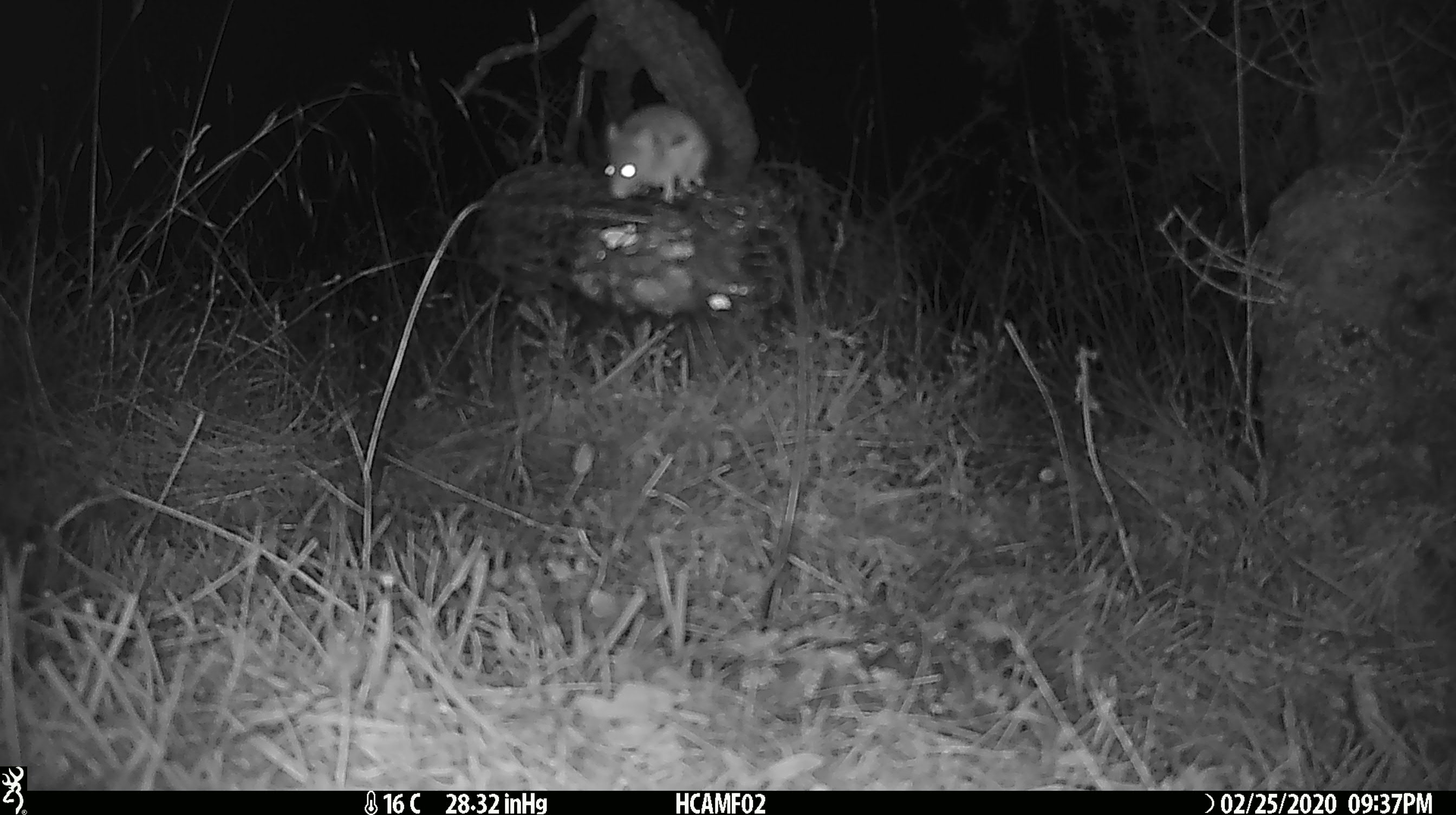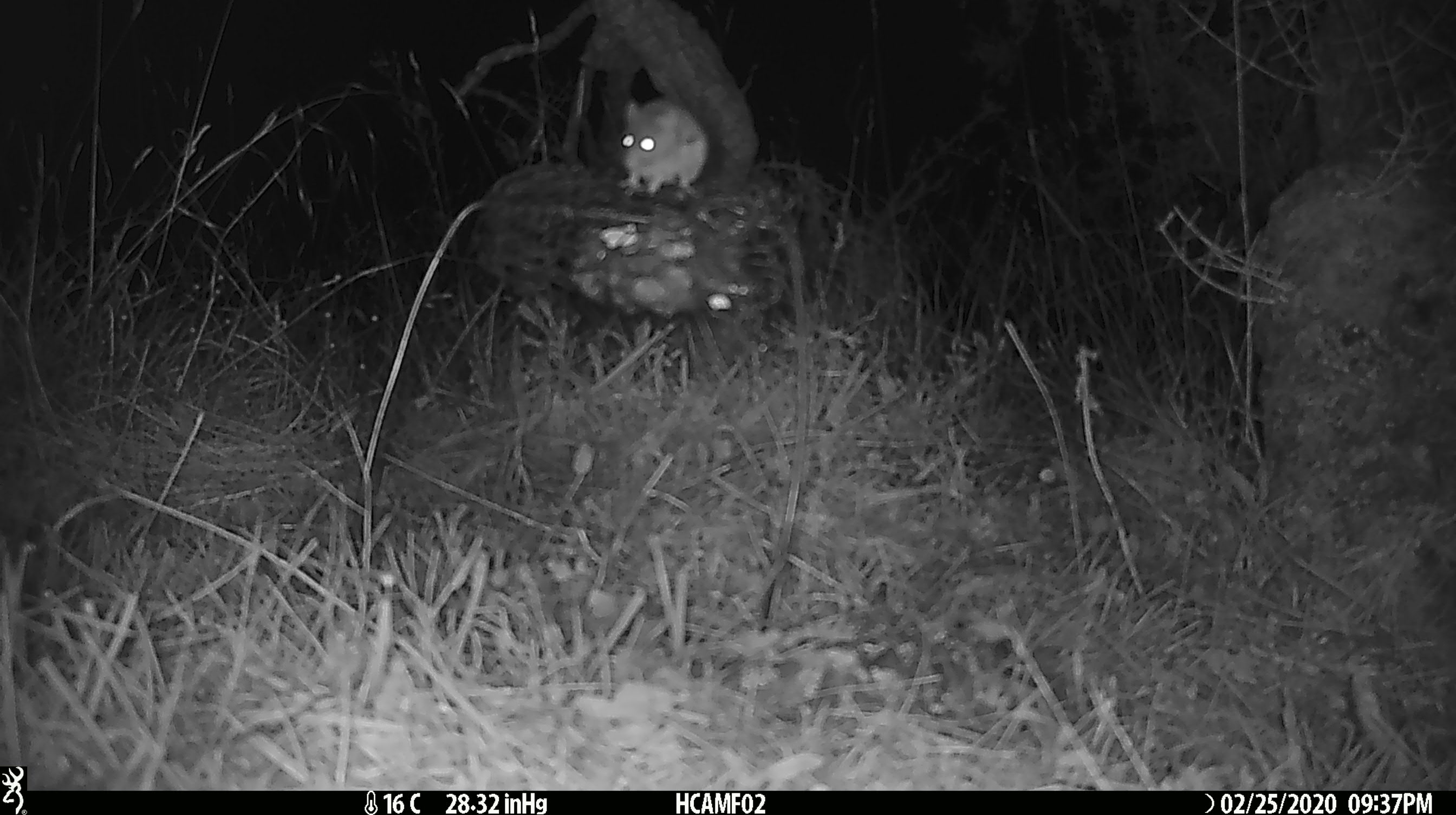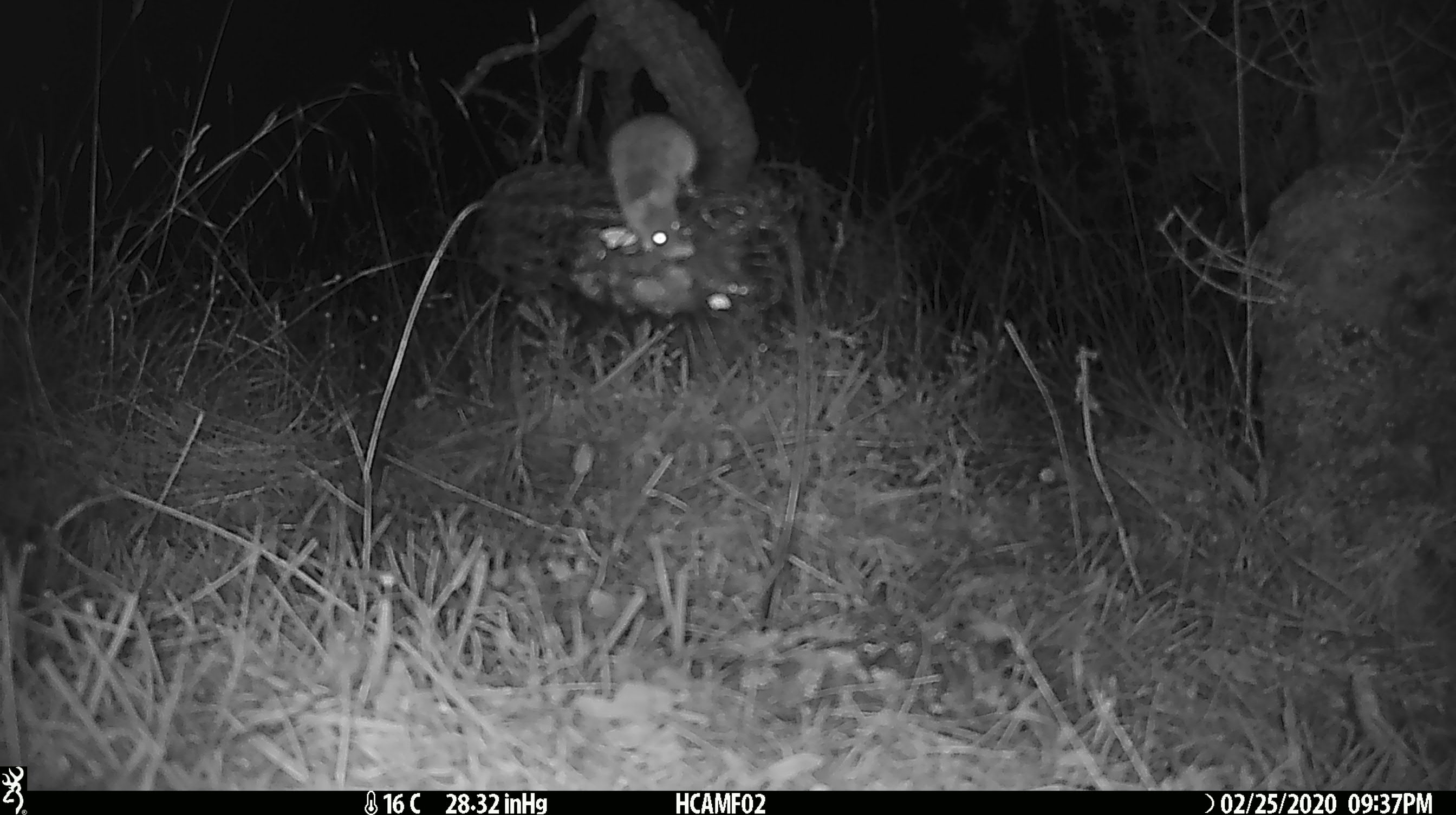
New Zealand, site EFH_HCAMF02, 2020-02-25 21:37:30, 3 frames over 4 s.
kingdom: Animalia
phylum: Chordata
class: Mammalia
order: Rodentia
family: Muridae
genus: Mus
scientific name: Mus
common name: mouse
Mouse (Mus).